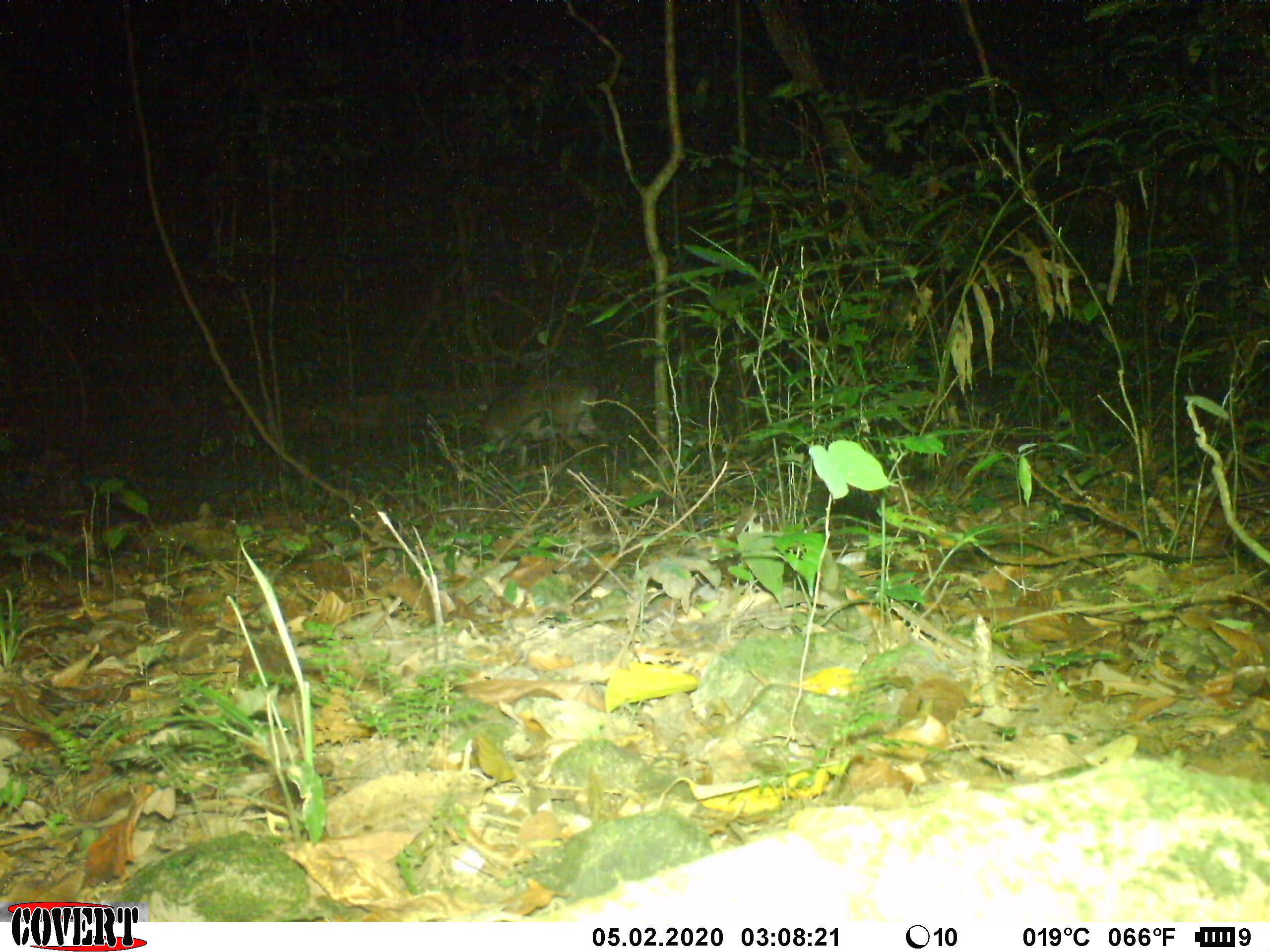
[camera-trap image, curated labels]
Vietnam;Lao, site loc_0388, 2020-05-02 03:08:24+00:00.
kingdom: Animalia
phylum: Chordata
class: Mammalia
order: Artiodactyla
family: Cervidae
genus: Muntiacus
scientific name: Muntiacus vuquangensis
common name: large-antlered muntjac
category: large antlered muntjac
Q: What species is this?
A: Large antlered muntjac (large-antlered muntjac) (Muntiacus vuquangensis).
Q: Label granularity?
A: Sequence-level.